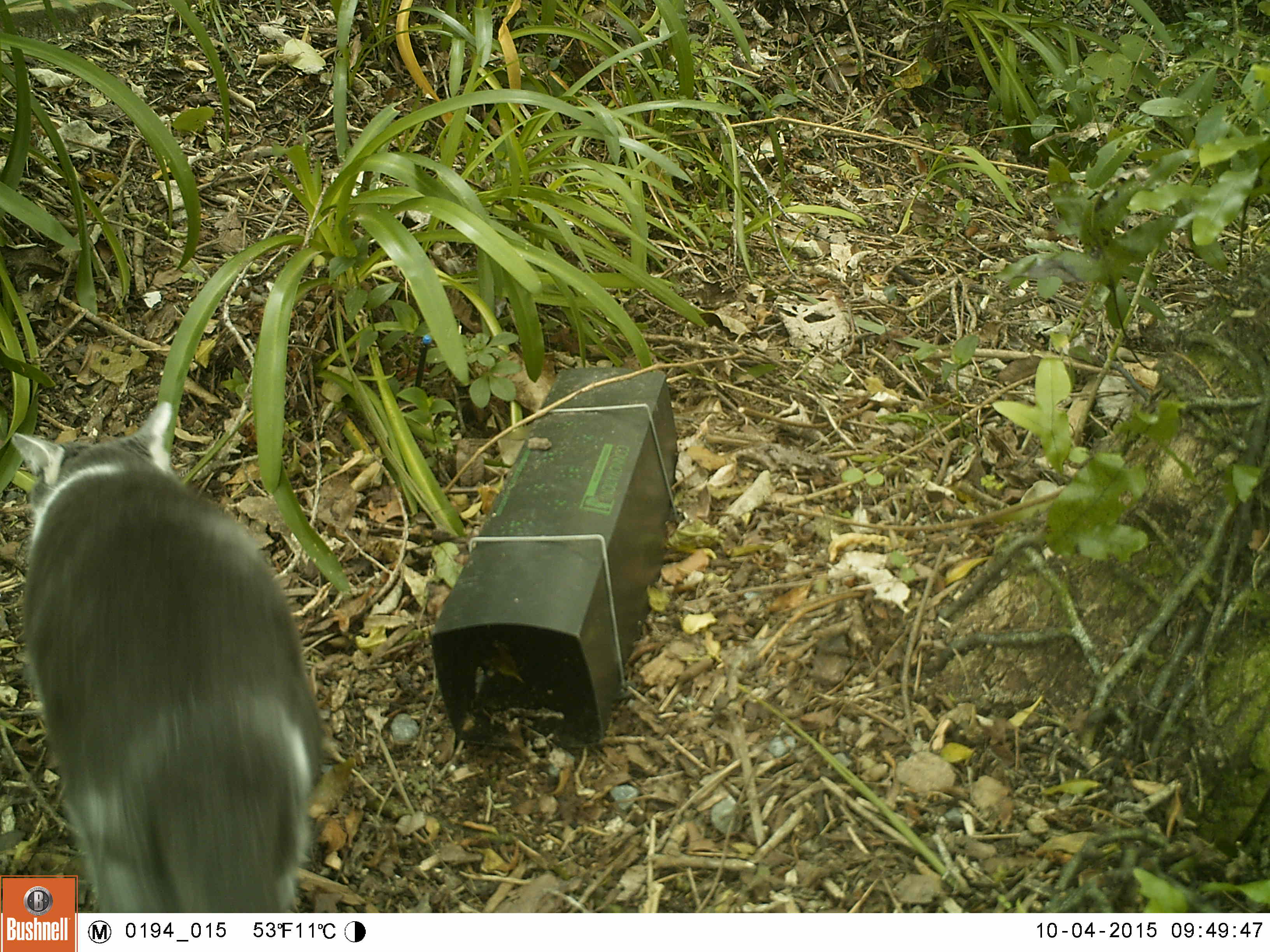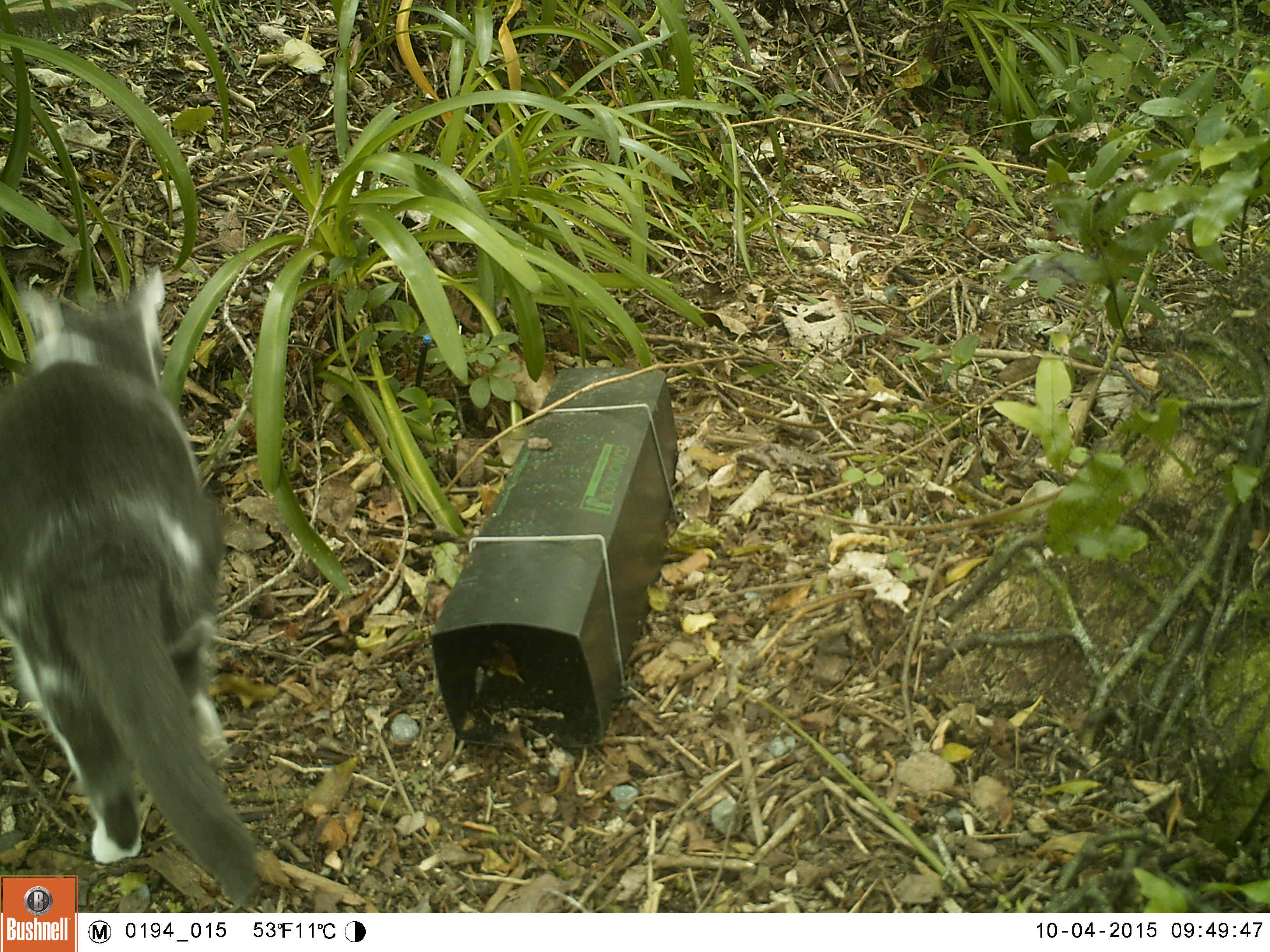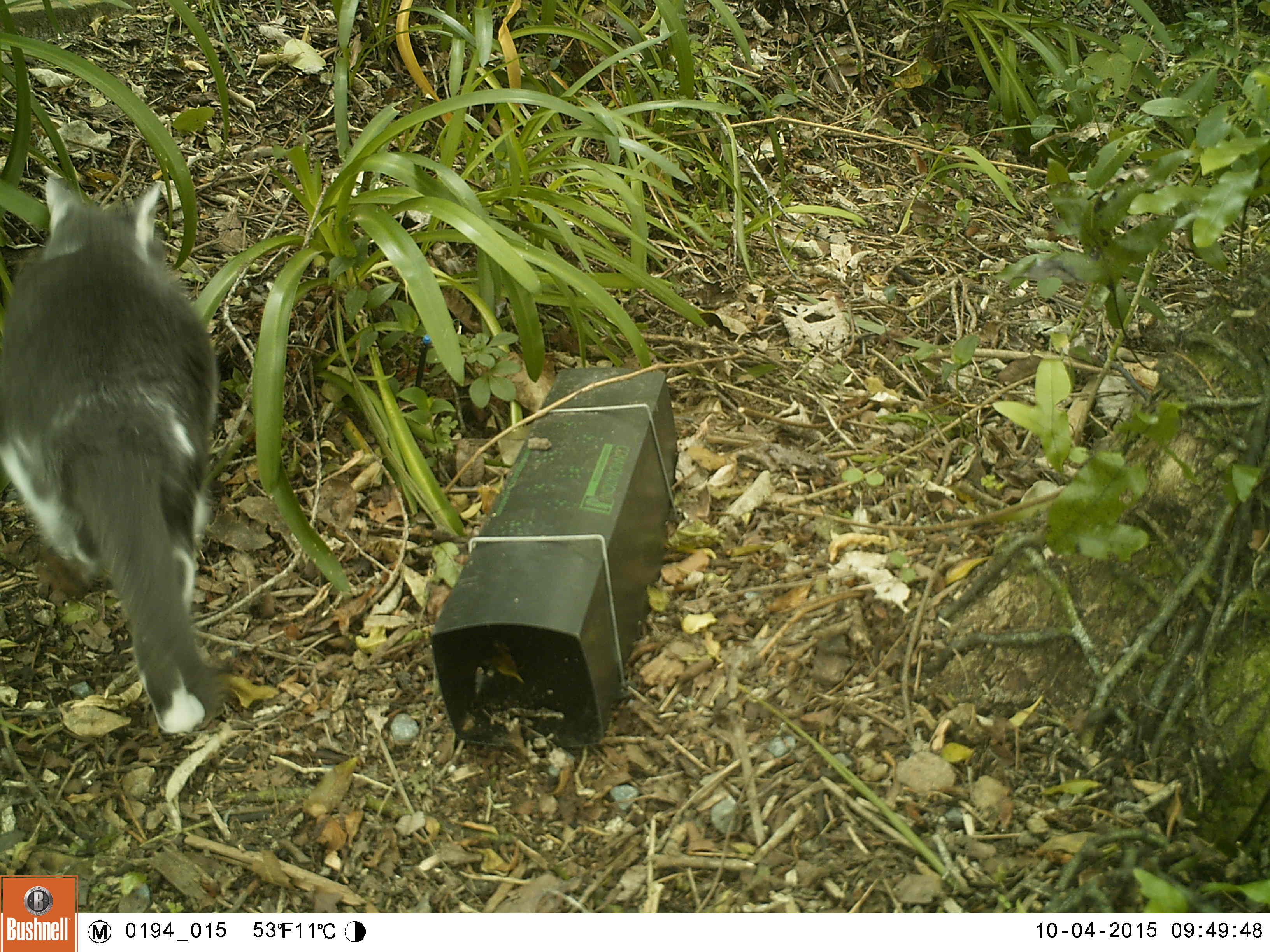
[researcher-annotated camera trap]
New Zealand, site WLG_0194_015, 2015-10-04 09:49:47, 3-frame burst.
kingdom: Animalia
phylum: Chordata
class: Mammalia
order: Carnivora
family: Felidae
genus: Felis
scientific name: Felis catus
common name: domestic cat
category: cat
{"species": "cat (domestic cat) (Felis catus)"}